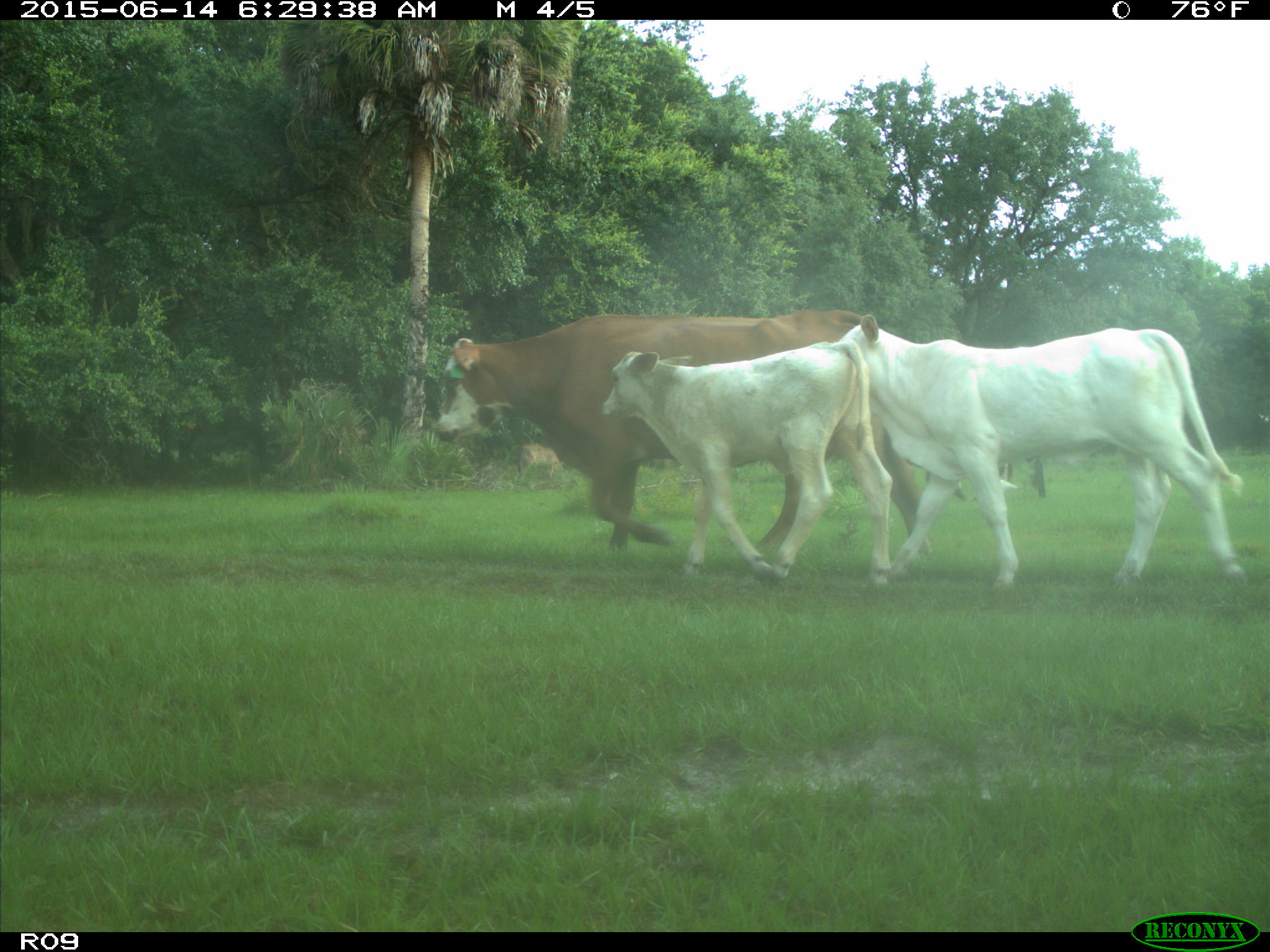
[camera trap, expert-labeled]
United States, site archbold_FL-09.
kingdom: Animalia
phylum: Chordata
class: Mammalia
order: Artiodactyla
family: Bovidae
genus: Bos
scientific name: Bos taurus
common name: domestic cow